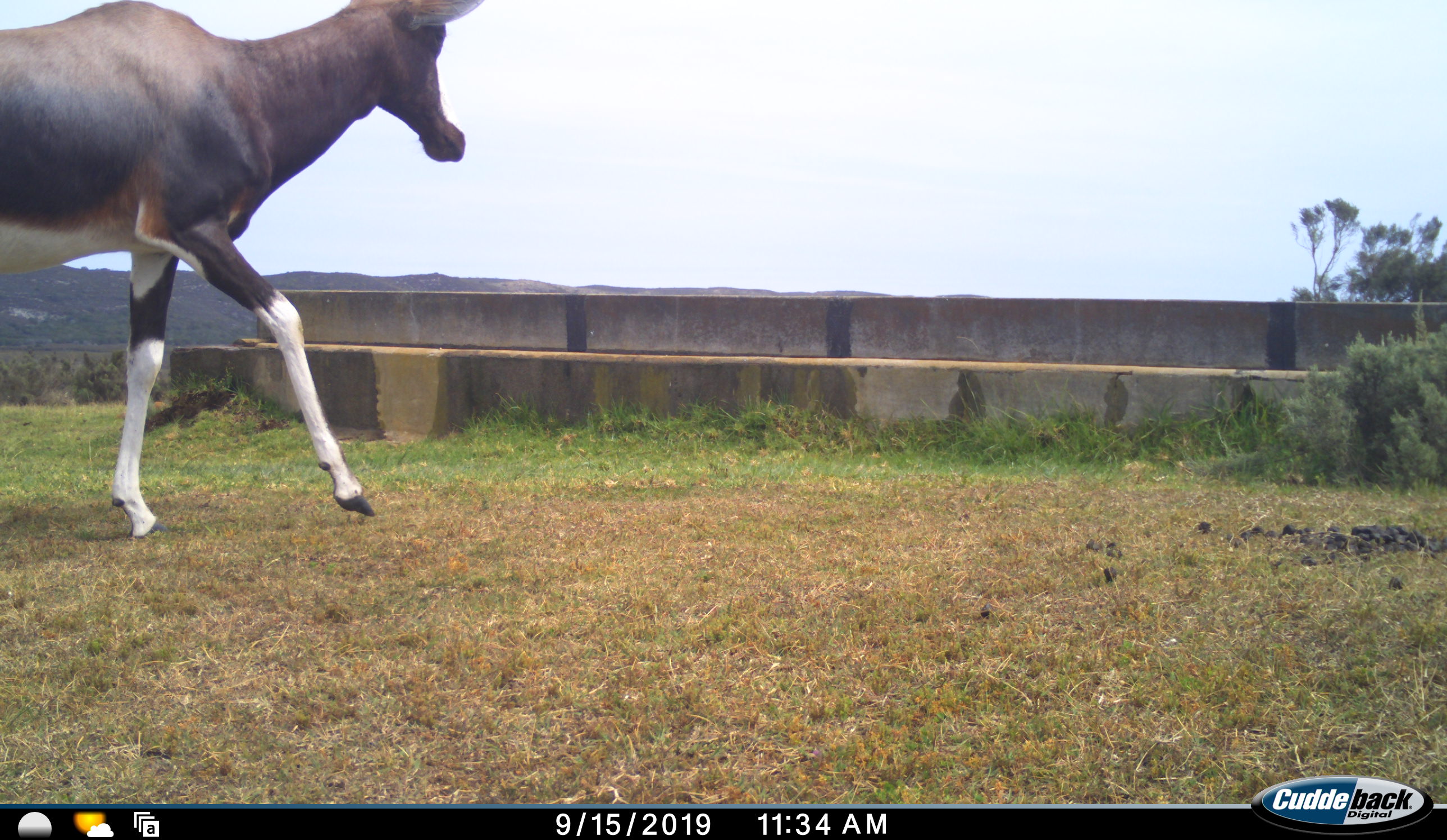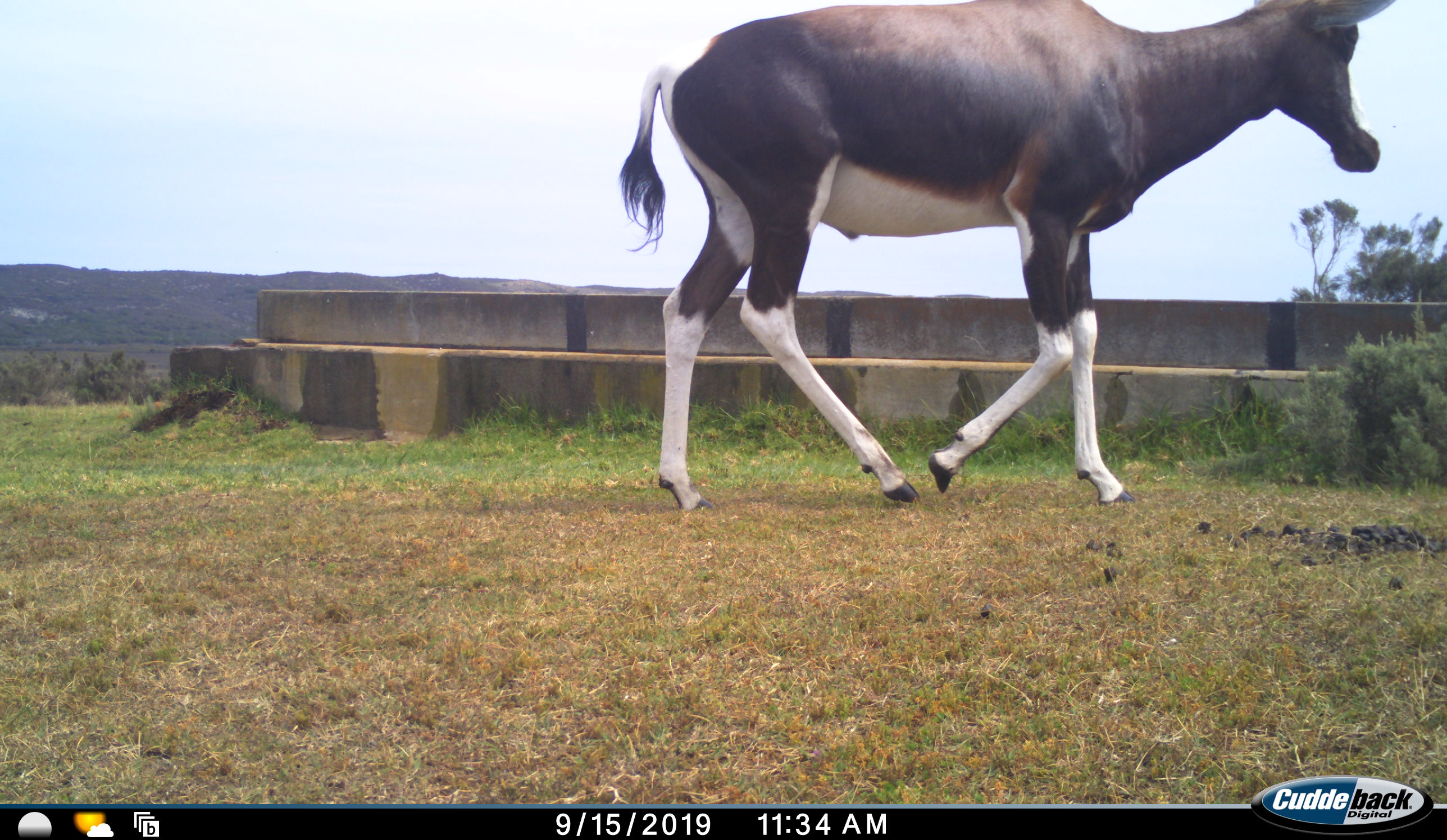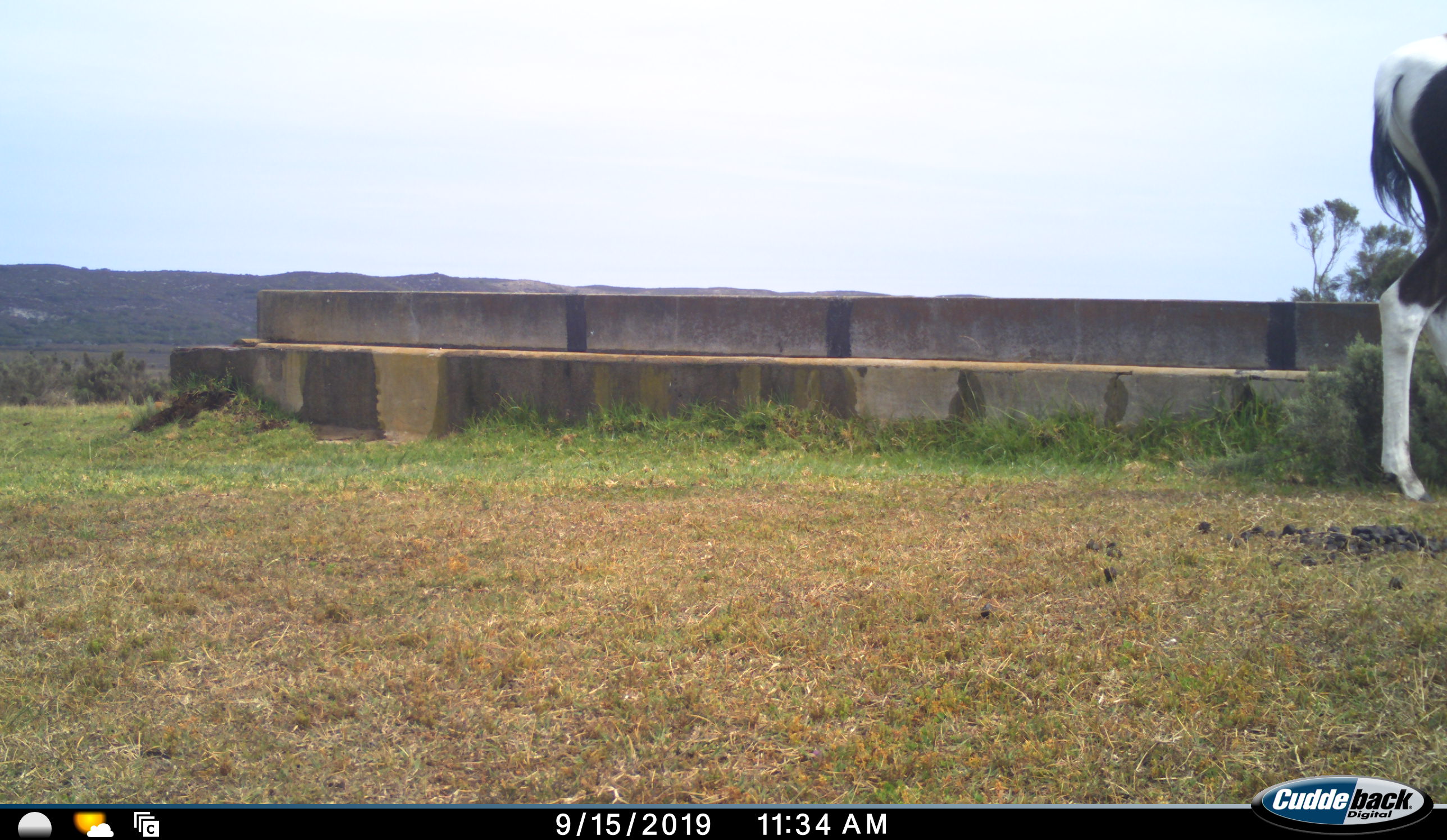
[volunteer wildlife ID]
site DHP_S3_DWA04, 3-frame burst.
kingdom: Animalia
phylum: Chordata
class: Mammalia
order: Artiodactyla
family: Bovidae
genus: Damaliscus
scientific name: Damaliscus pygargus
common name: bontebok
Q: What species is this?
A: Bontebok (Damaliscus pygargus).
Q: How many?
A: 1.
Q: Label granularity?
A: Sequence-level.